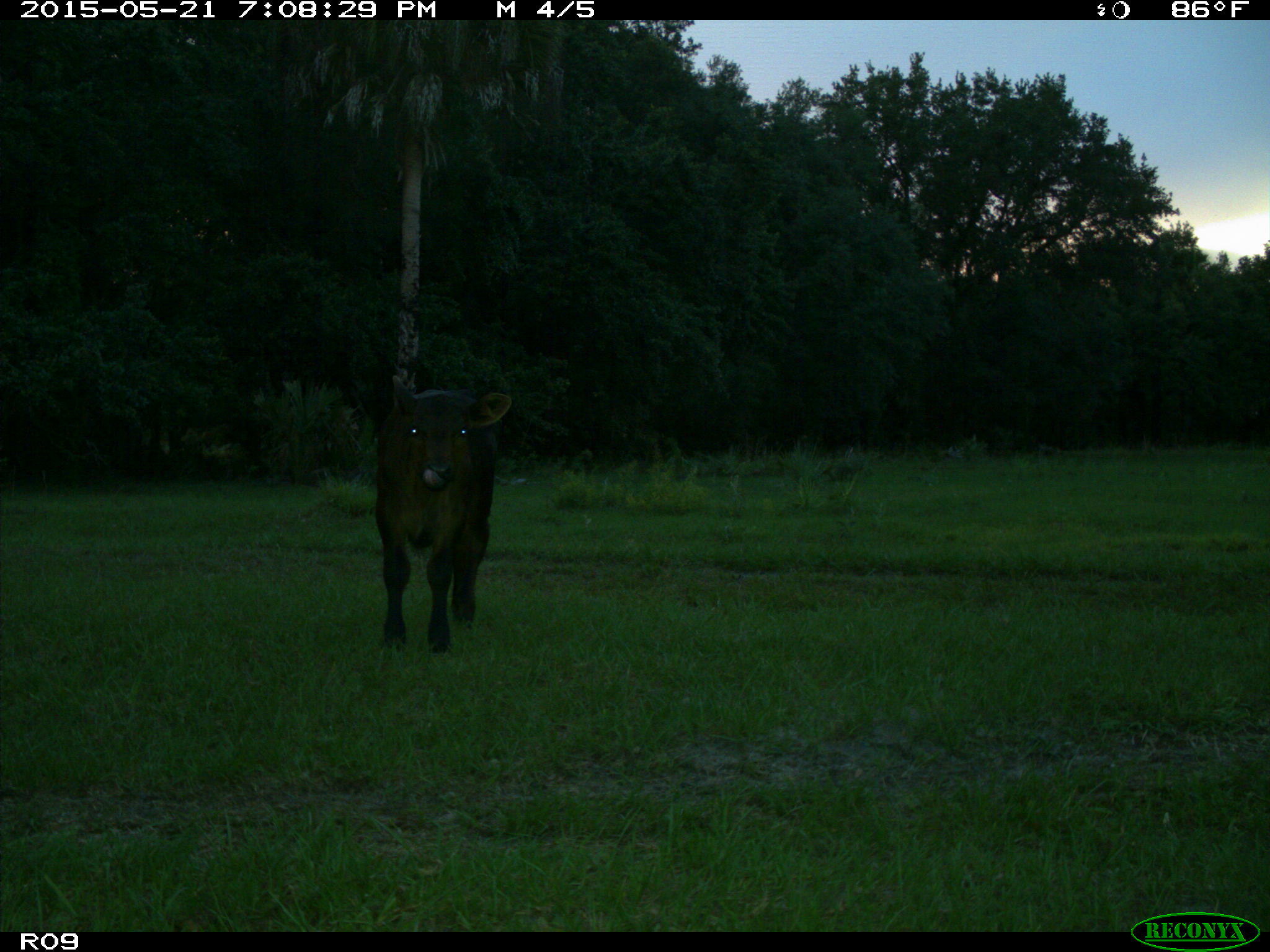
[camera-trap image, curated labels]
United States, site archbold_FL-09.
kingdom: Animalia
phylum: Chordata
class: Mammalia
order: Artiodactyla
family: Bovidae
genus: Bos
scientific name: Bos taurus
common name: domestic cow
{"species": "Bos taurus (domestic cow)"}